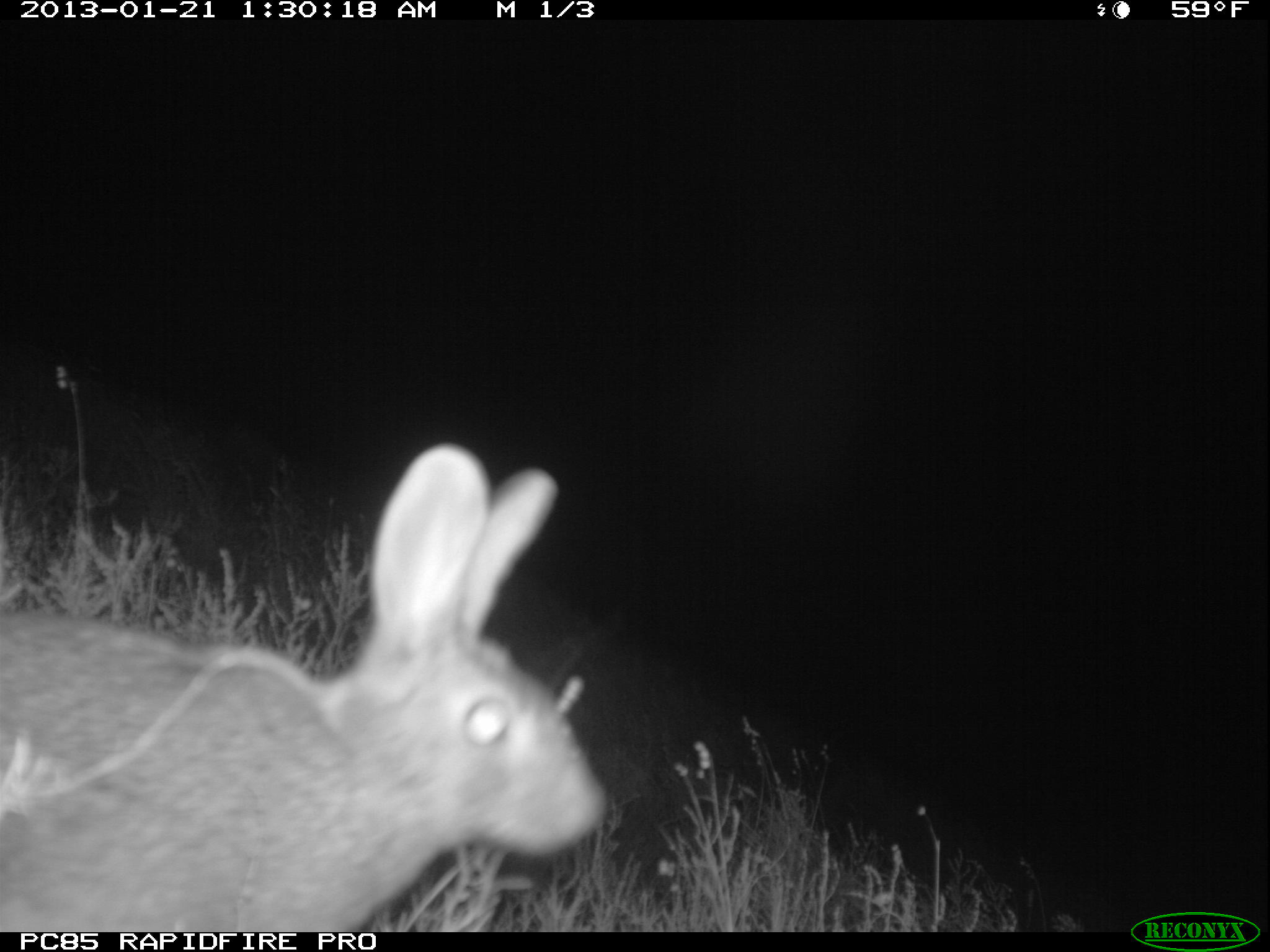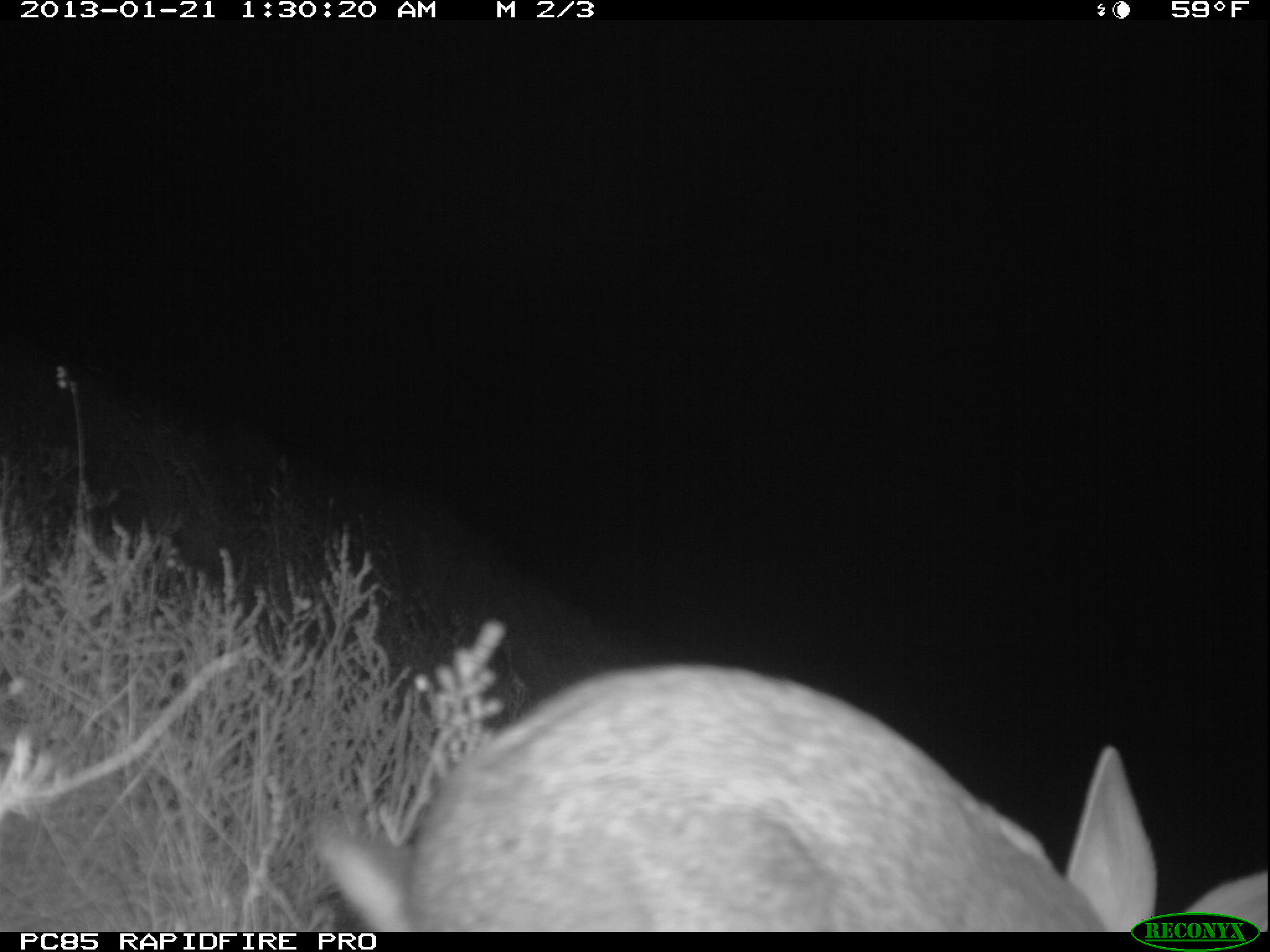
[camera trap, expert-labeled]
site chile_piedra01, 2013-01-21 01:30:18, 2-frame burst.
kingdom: Animalia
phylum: Chordata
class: Mammalia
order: Lagomorpha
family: Leporidae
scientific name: Leporidae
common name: rabbits and hares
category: rabbit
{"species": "rabbit (rabbits and hares) (Leporidae)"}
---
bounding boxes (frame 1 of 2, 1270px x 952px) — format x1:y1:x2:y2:
rabbit: 0:441:600:933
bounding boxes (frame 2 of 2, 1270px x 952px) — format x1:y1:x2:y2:
rabbit: 309:658:1251:932